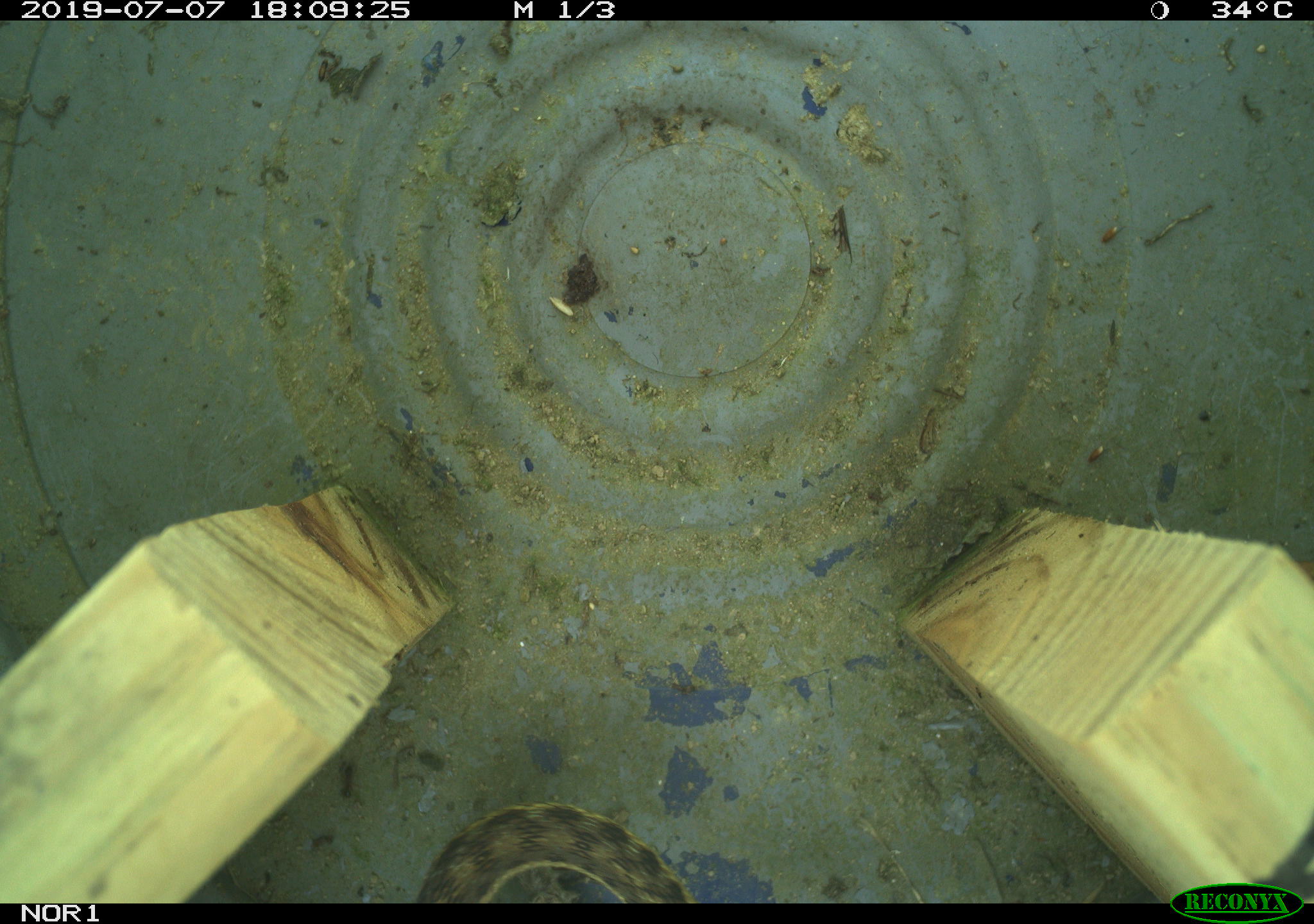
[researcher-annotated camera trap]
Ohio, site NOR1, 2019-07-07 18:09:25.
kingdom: Animalia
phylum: Chordata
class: Reptilia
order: Squamata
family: Colubridae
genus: Thamnophis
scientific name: Thamnophis sirtalis sirtalis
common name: eastern gartersnake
Eastern gartersnake (Thamnophis sirtalis sirtalis).